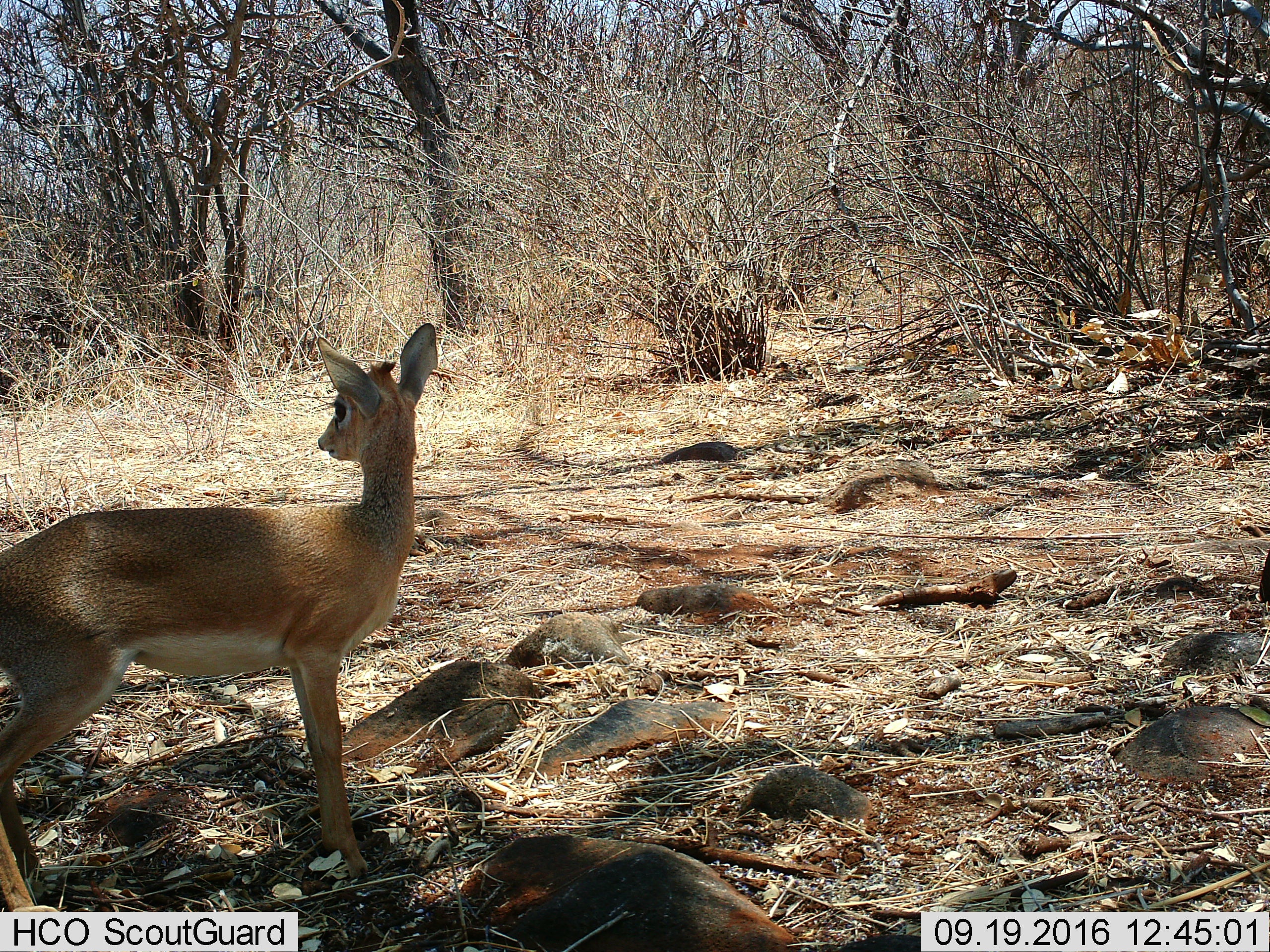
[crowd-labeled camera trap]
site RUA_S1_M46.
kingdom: Animalia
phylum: Chordata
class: Mammalia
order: Artiodactyla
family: Bovidae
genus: Madoqua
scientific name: Madoqua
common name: dik-dik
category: dikdik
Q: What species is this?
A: Dikdik (dik-dik) (Madoqua).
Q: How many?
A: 1.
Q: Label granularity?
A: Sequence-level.